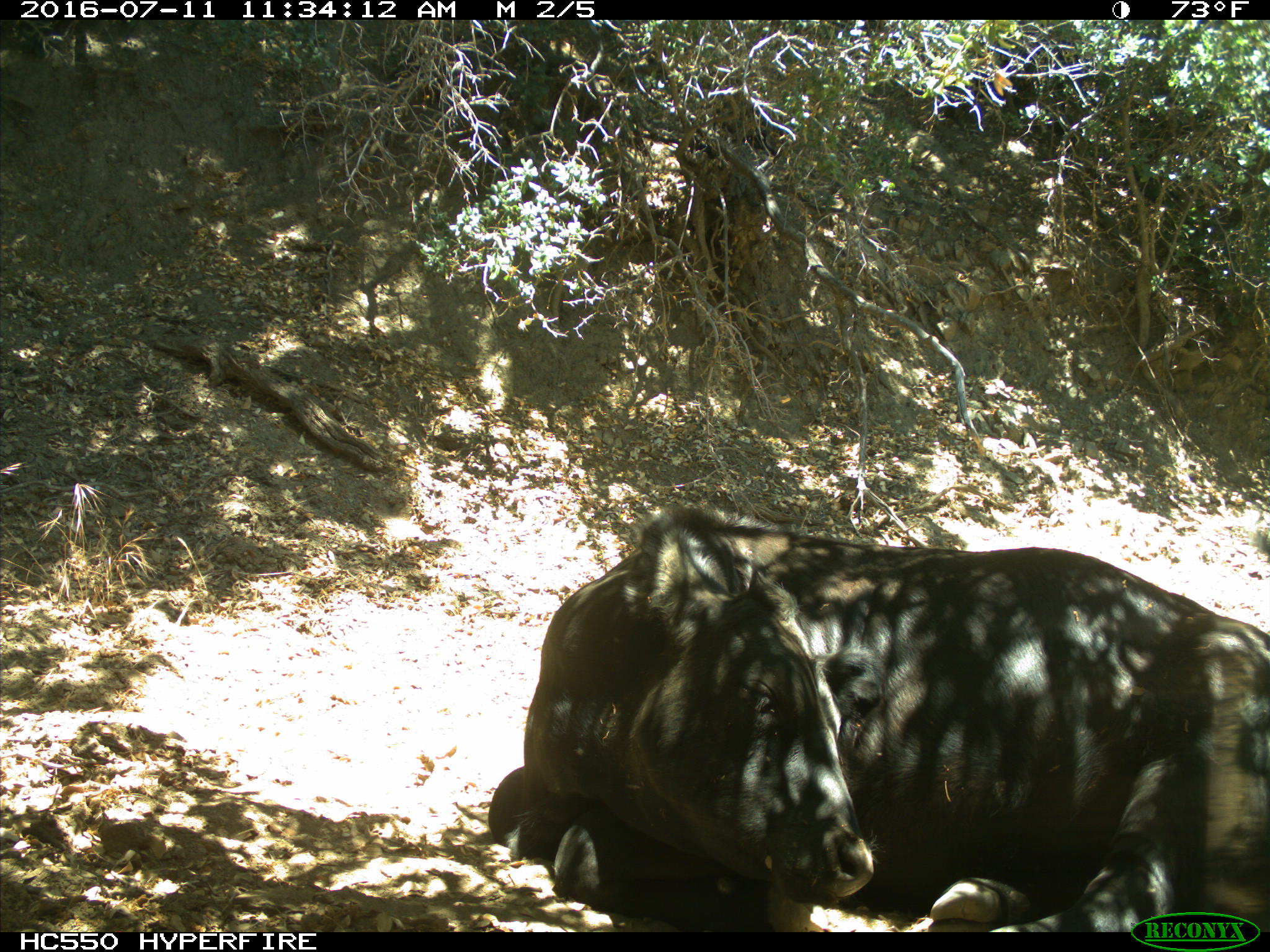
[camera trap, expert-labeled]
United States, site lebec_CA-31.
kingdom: Animalia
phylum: Chordata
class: Mammalia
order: Artiodactyla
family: Bovidae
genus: Bos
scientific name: Bos taurus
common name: domestic cow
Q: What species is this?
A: Bos taurus (domestic cow).